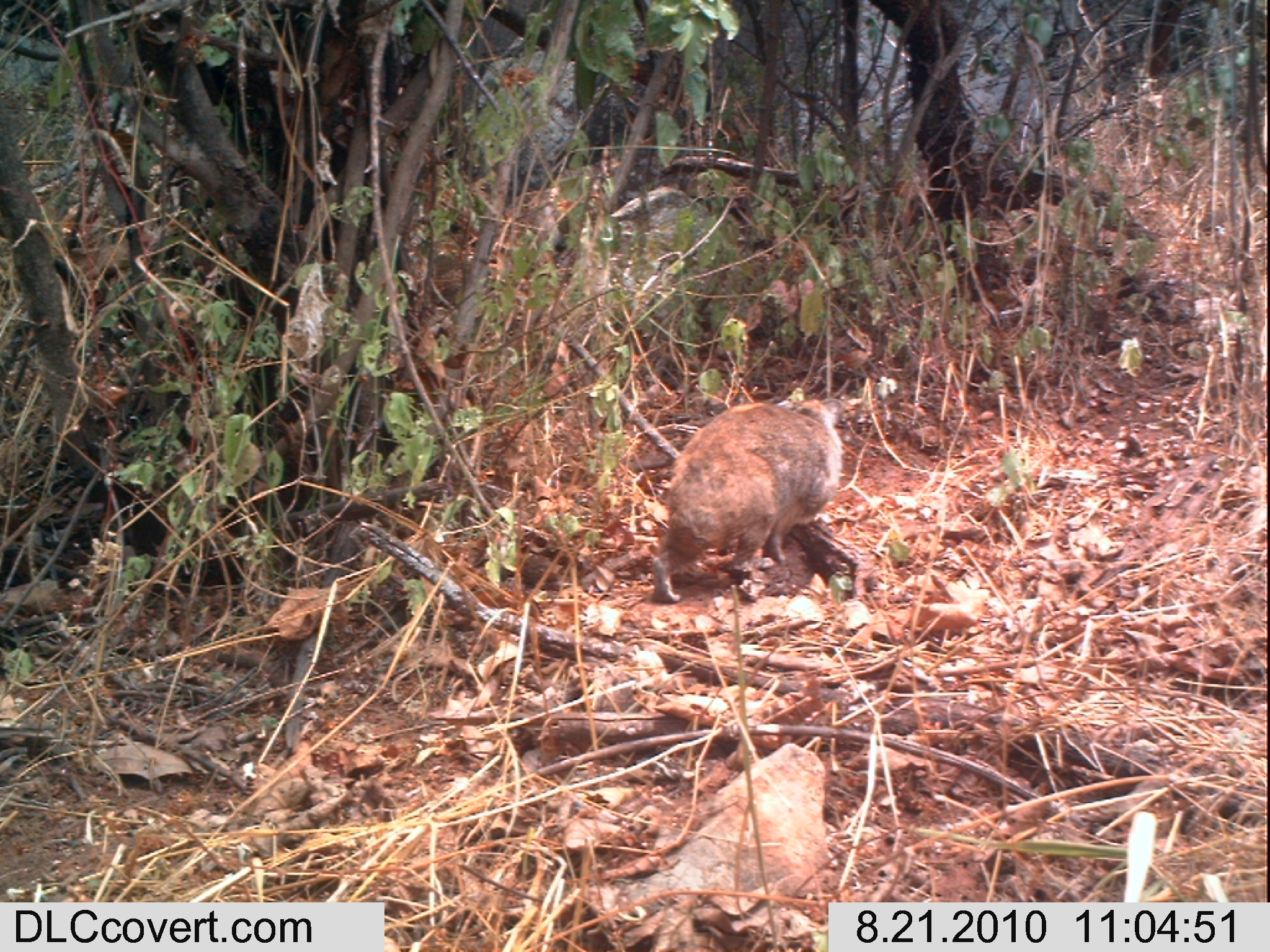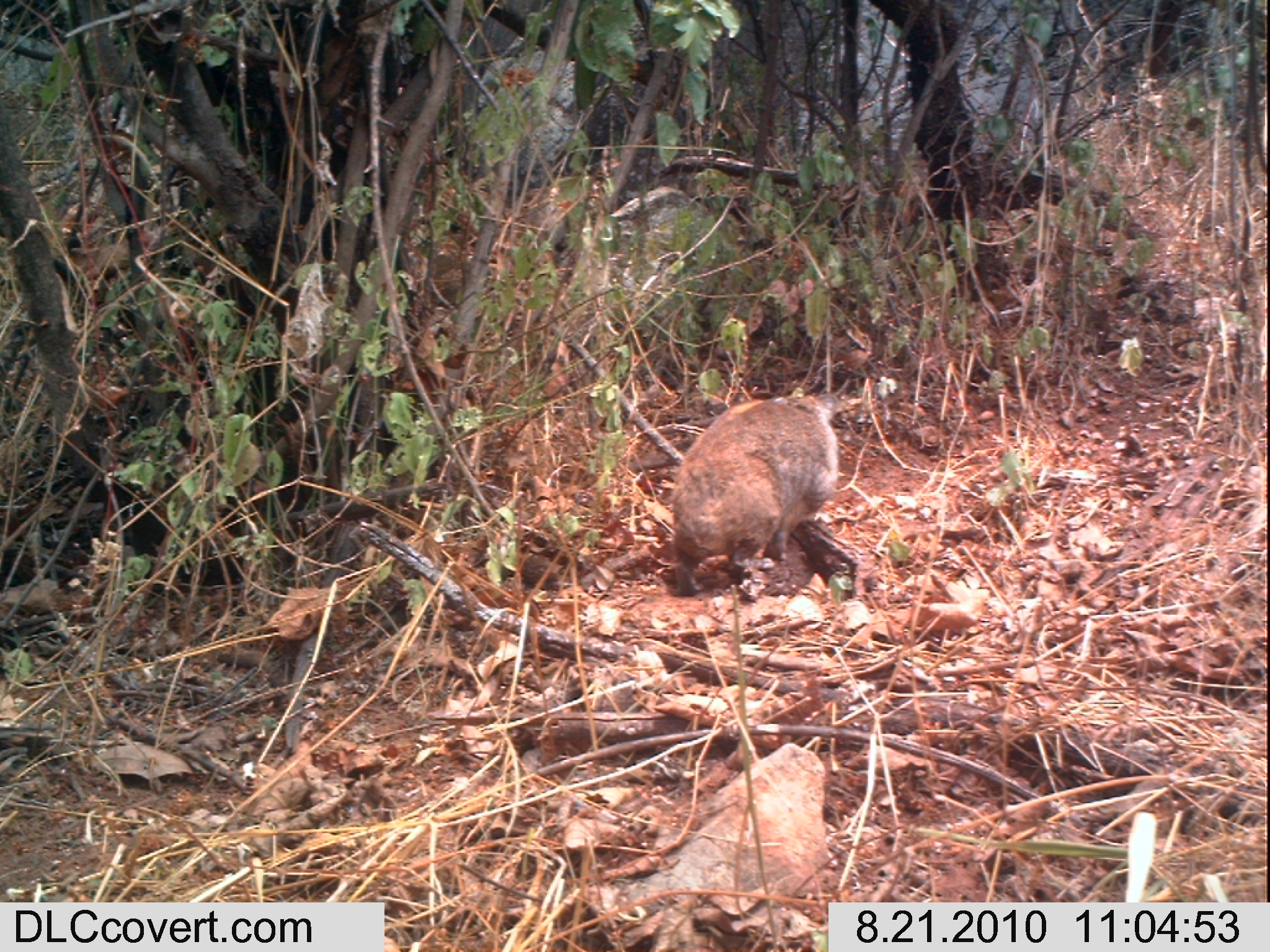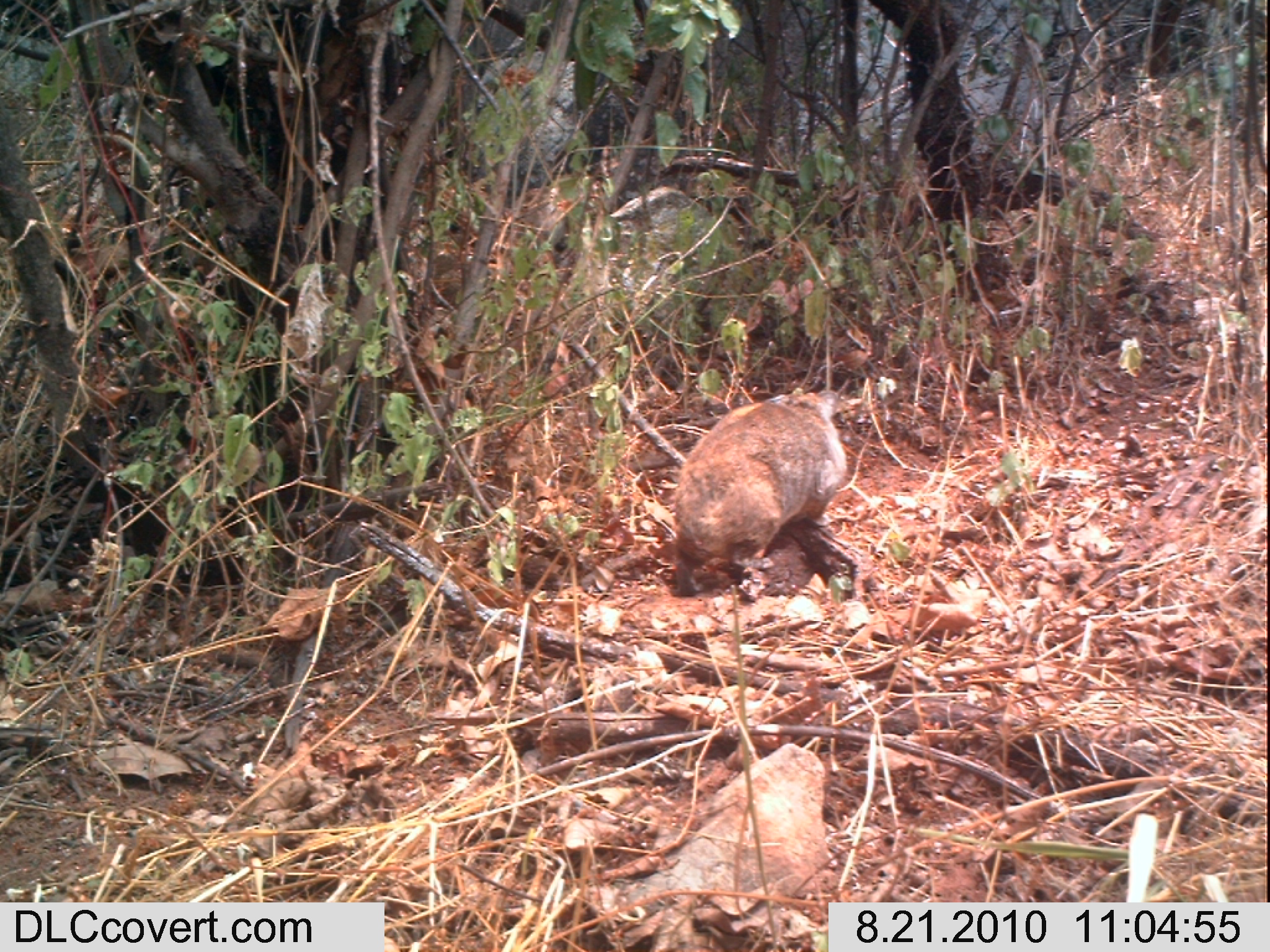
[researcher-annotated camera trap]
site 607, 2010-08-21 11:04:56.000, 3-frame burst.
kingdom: Animalia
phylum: Chordata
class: Mammalia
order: Hyracoidea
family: Procaviidae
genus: Heterohyrax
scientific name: Heterohyrax brucei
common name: yellow-spotted rock hyrax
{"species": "Heterohyrax brucei (yellow-spotted rock hyrax)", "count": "1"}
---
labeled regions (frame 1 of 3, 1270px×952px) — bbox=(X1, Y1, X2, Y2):
heterohyrax brucei: bbox=(650, 396, 843, 604)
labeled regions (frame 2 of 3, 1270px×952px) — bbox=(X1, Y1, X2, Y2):
heterohyrax brucei: bbox=(670, 391, 838, 597)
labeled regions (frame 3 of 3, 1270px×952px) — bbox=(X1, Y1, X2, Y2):
heterohyrax brucei: bbox=(671, 386, 847, 597)